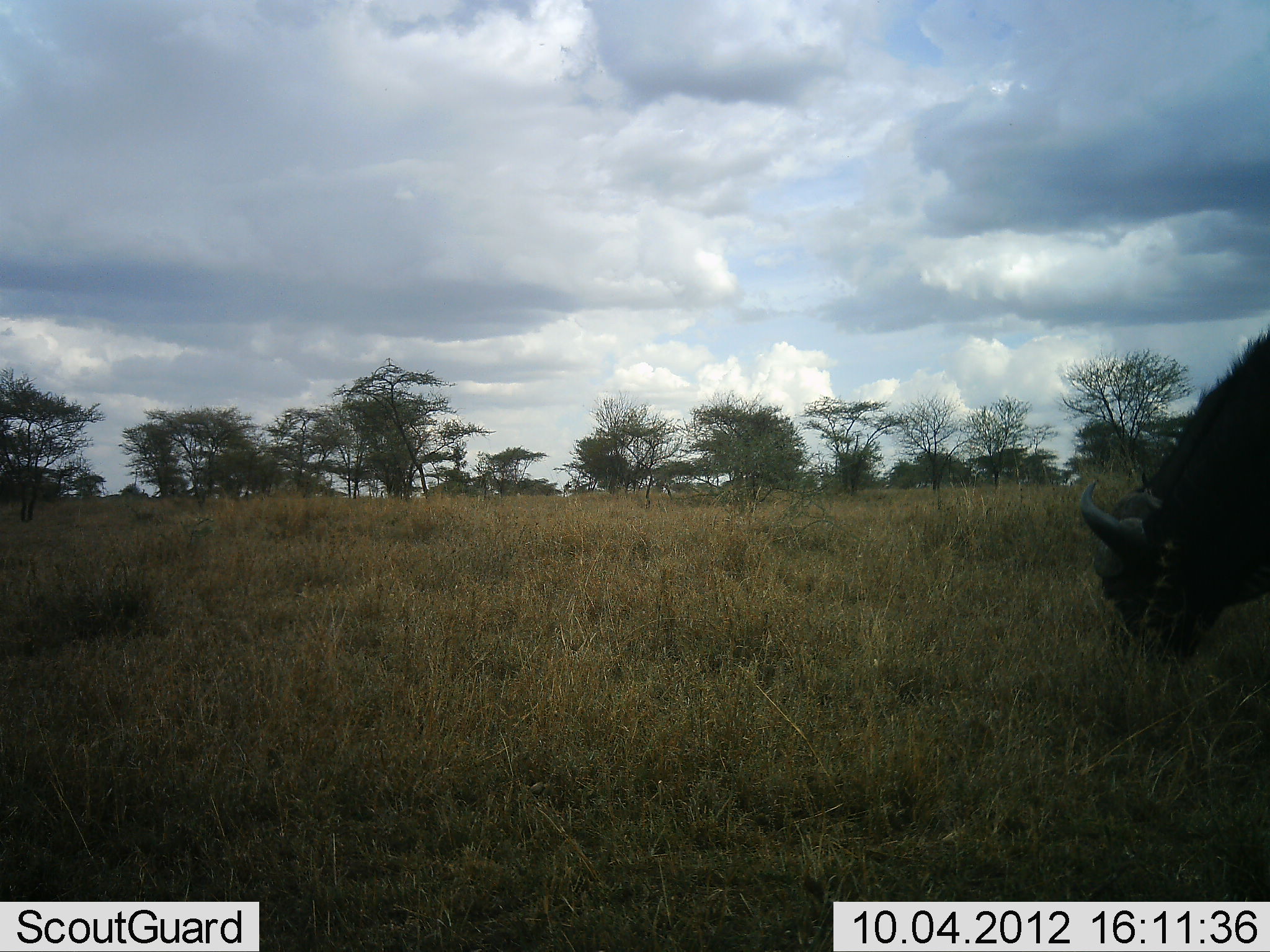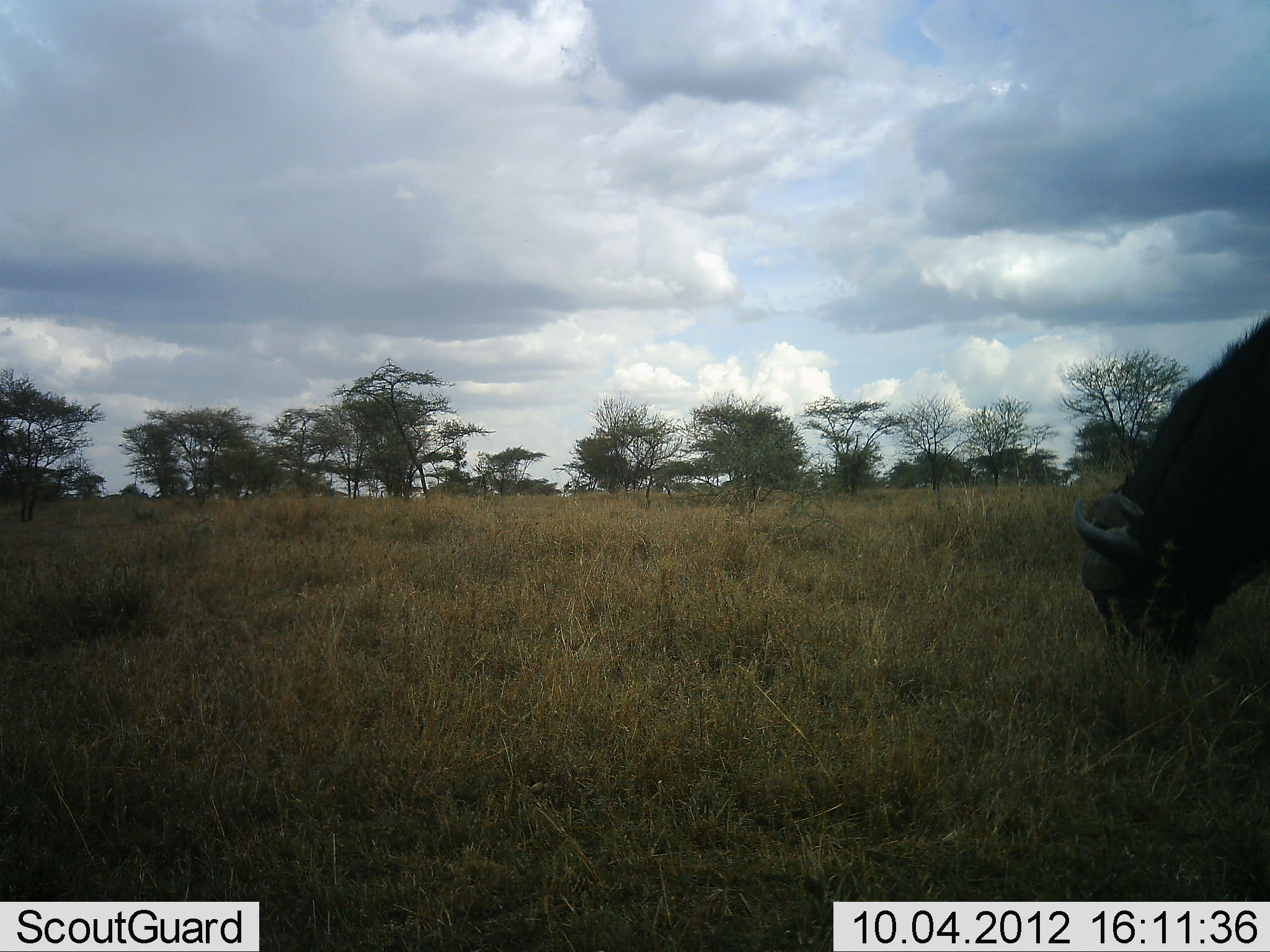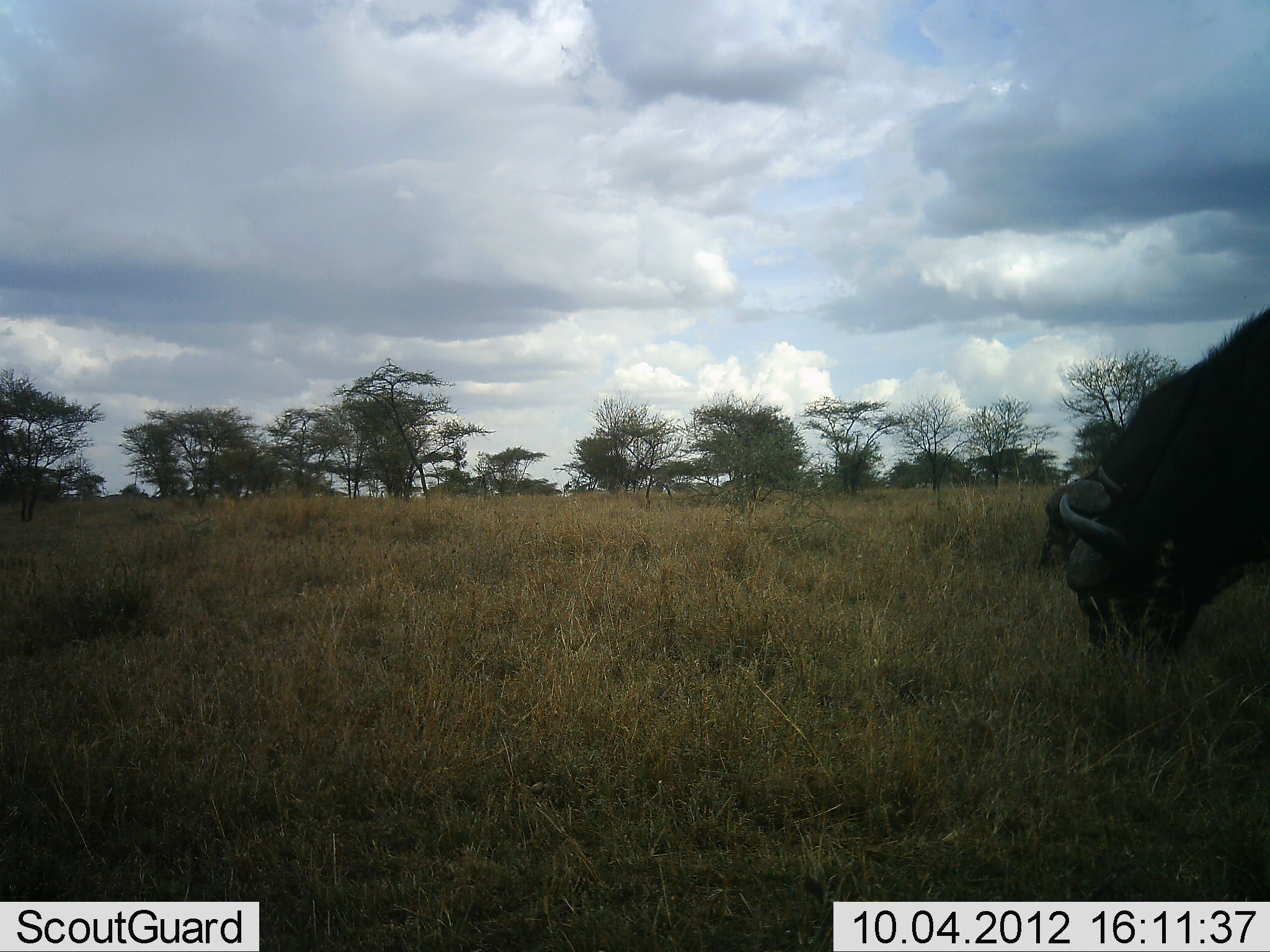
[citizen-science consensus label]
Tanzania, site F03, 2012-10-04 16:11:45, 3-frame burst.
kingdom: Animalia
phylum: Chordata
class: Mammalia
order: Artiodactyla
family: Bovidae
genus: Syncerus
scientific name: Syncerus caffer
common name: cape buffalo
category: buffalo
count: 1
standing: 20%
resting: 0%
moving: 0%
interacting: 0%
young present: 0%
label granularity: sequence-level